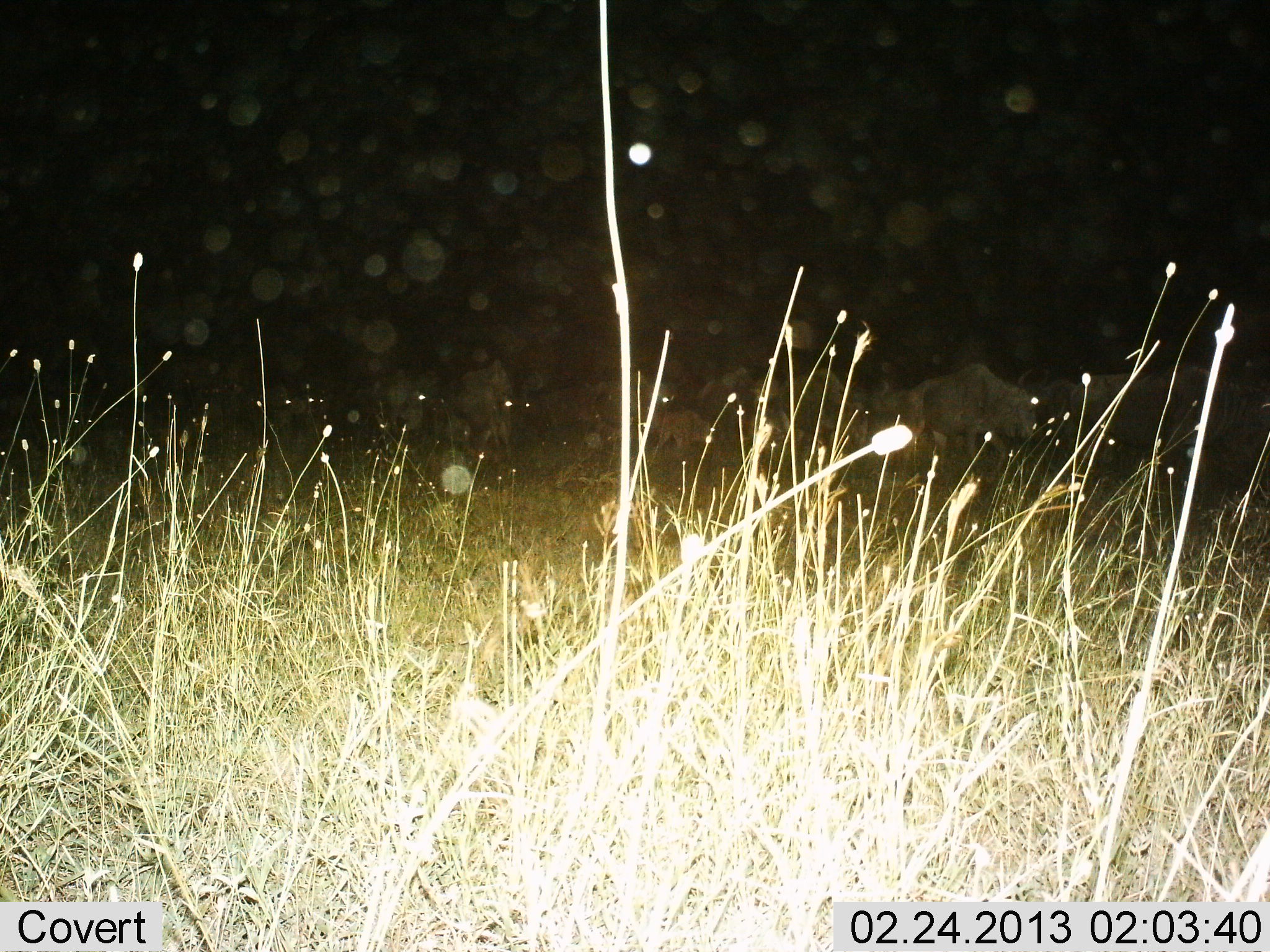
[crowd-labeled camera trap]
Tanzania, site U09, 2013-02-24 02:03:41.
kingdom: Animalia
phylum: Chordata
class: Mammalia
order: Artiodactyla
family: Bovidae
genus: Connochaetes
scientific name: Connochaetes taurinus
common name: blue wildebeest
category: wildebeest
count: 11-50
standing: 40%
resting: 7%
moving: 53%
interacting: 0%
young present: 20%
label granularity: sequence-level